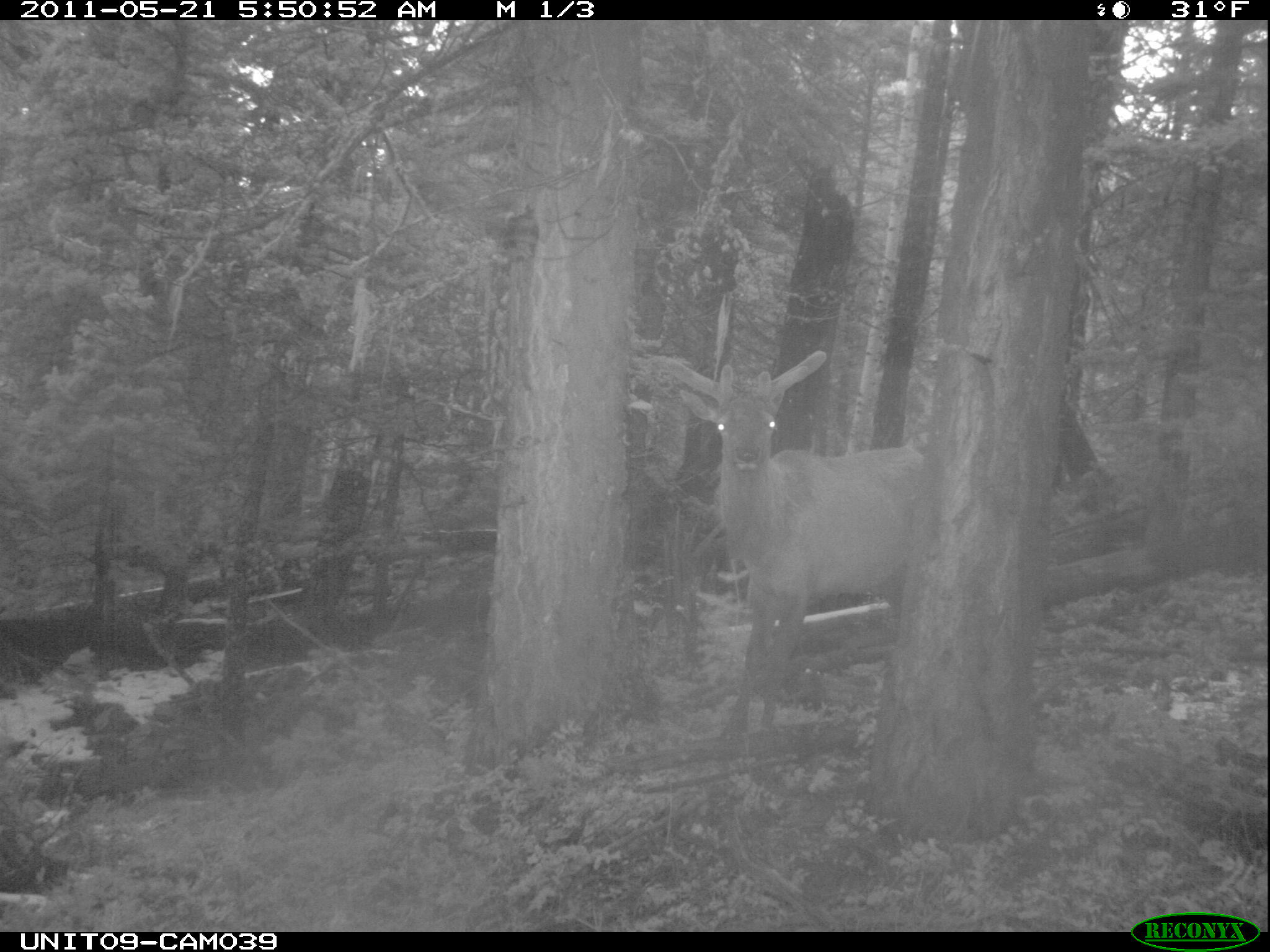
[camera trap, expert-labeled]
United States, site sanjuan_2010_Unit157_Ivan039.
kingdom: Animalia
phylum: Chordata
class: Mammalia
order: Artiodactyla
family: Cervidae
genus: Cervus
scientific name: Cervus elaphus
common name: red deer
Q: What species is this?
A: Cervus elaphus (red deer).